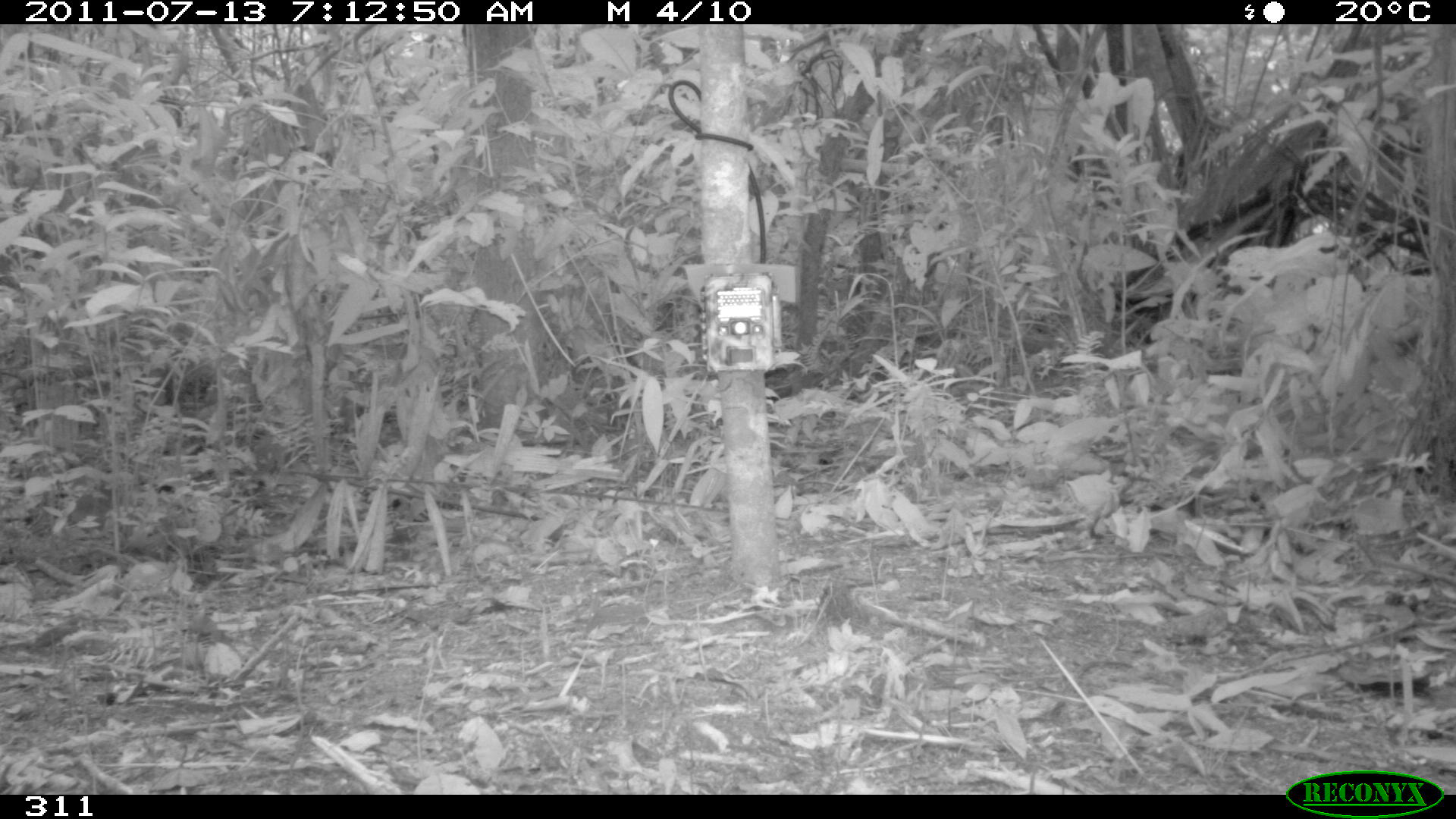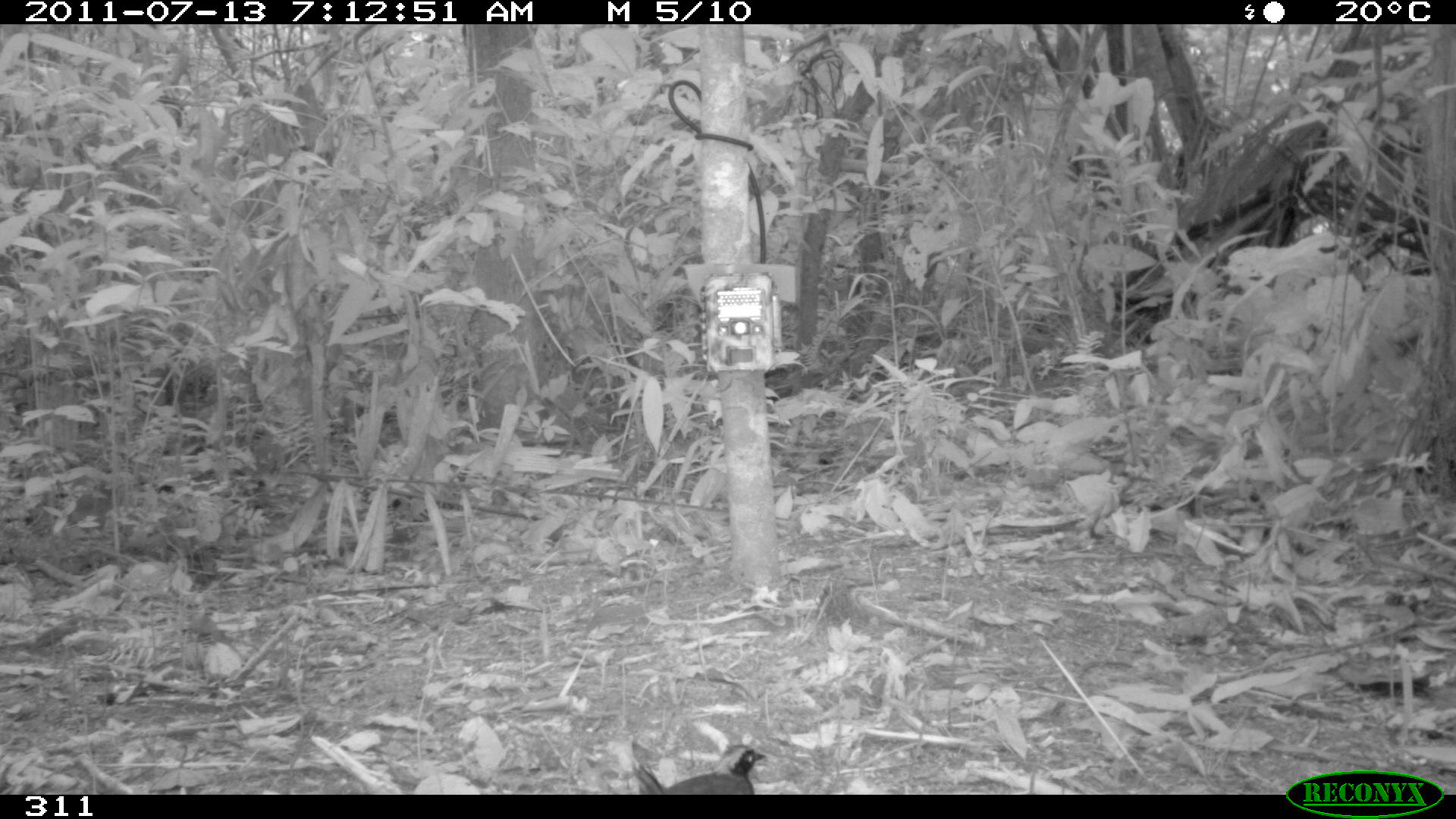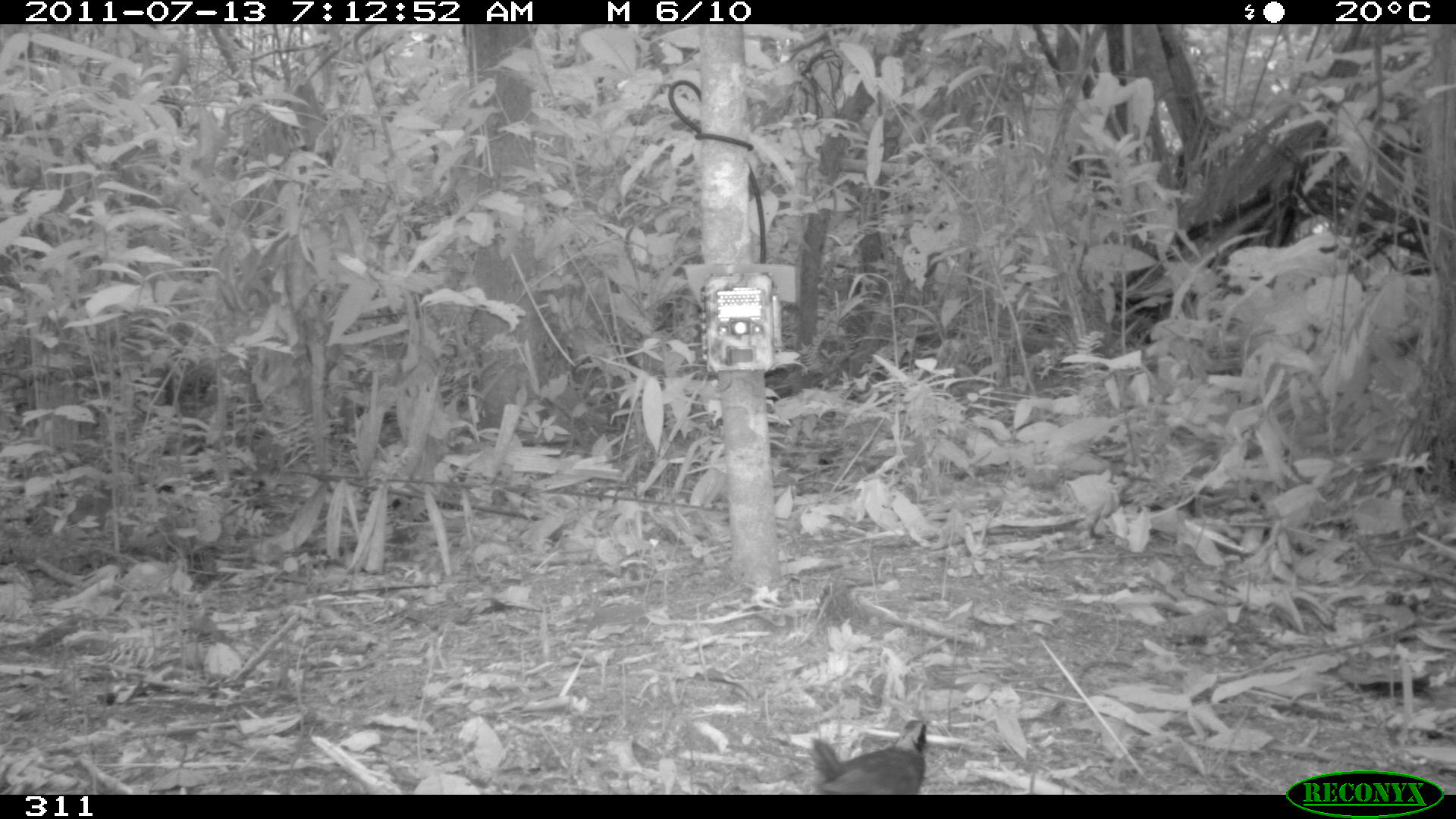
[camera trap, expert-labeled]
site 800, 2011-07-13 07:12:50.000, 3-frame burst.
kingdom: Animalia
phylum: Chordata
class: Aves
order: Passeriformes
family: Formicariidae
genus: Formicarius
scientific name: Formicarius analis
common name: black-faced antthrush